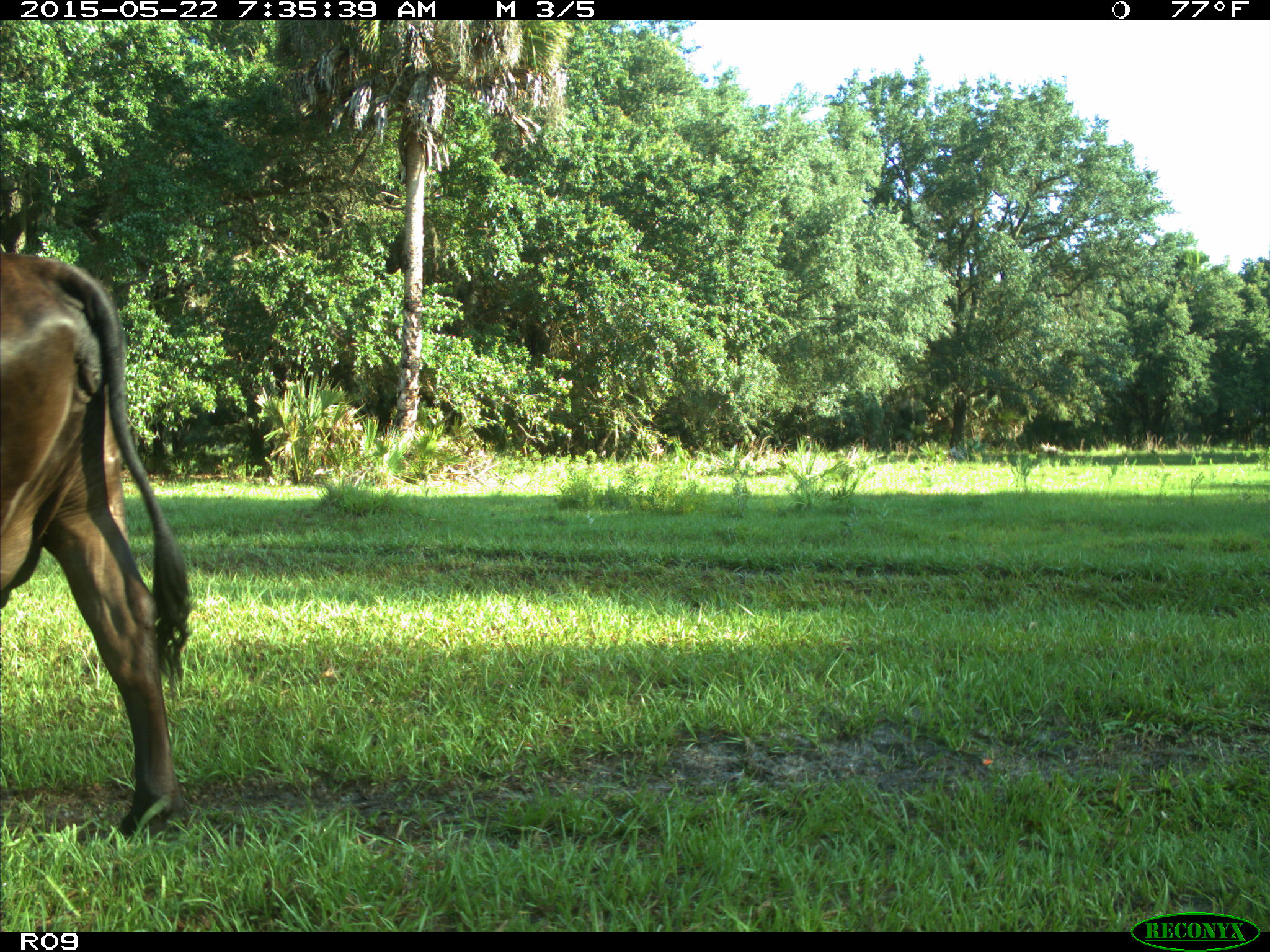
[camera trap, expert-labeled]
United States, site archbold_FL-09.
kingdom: Animalia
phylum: Chordata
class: Mammalia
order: Artiodactyla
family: Bovidae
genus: Bos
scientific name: Bos taurus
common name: domestic cow